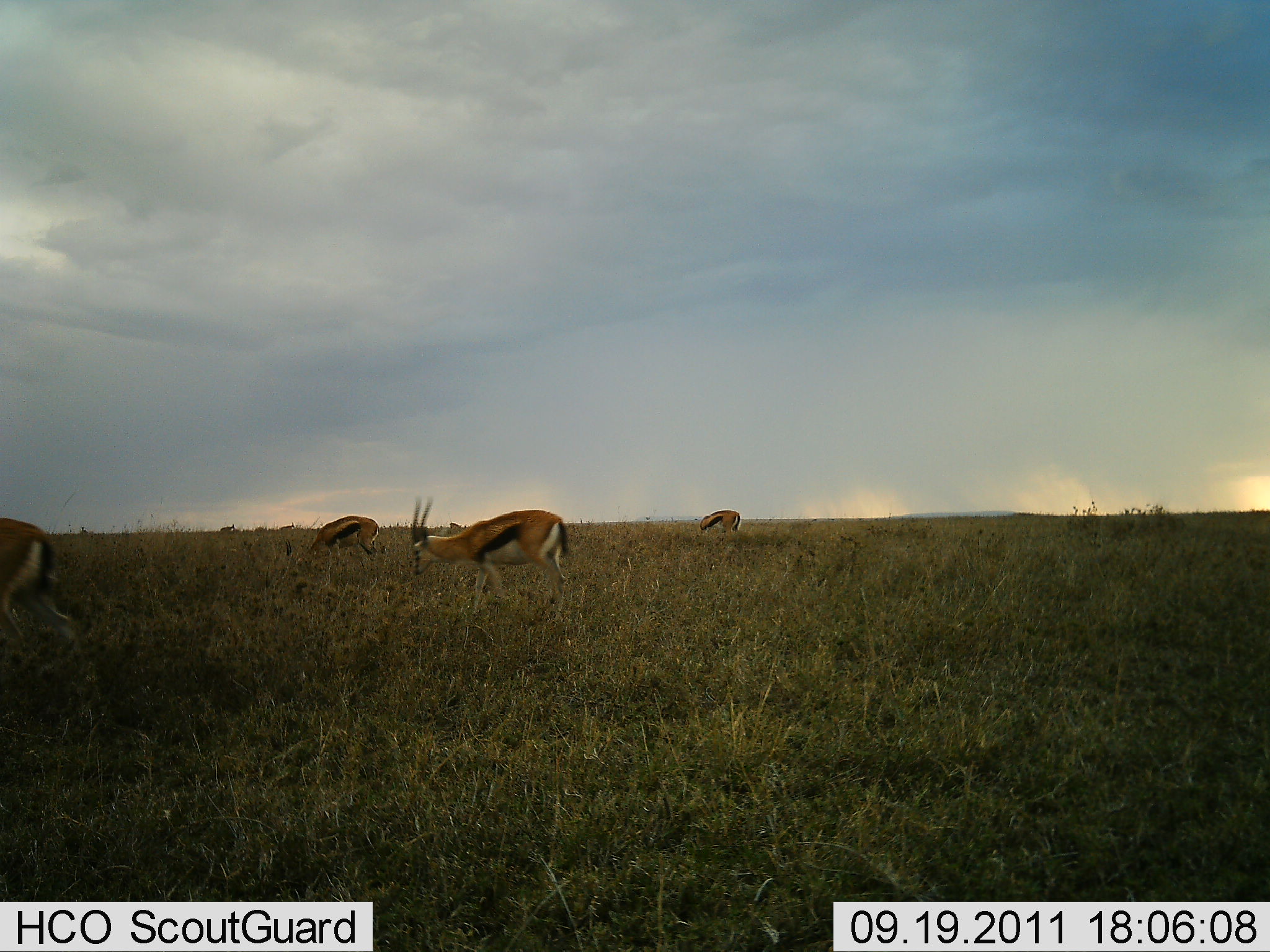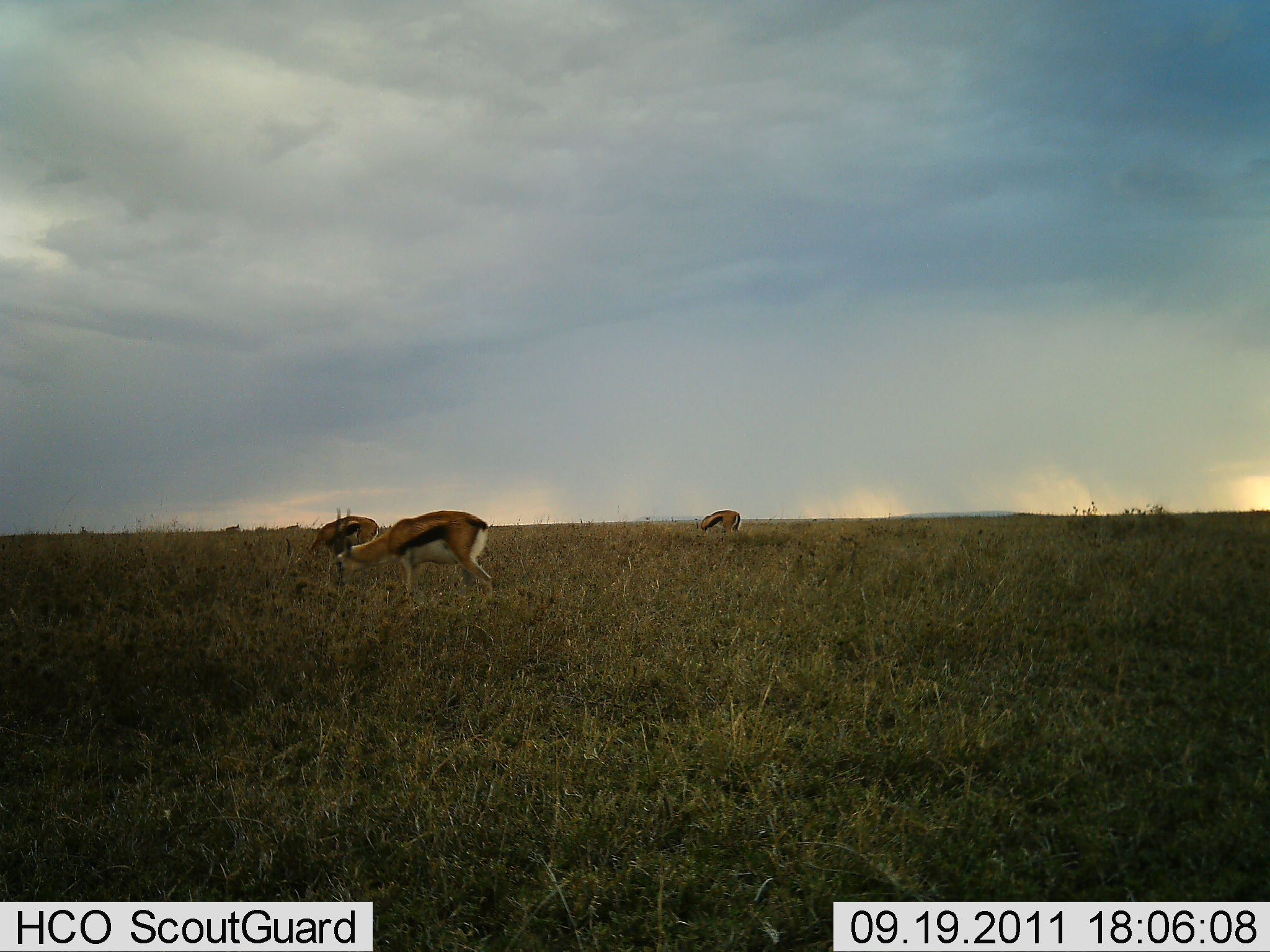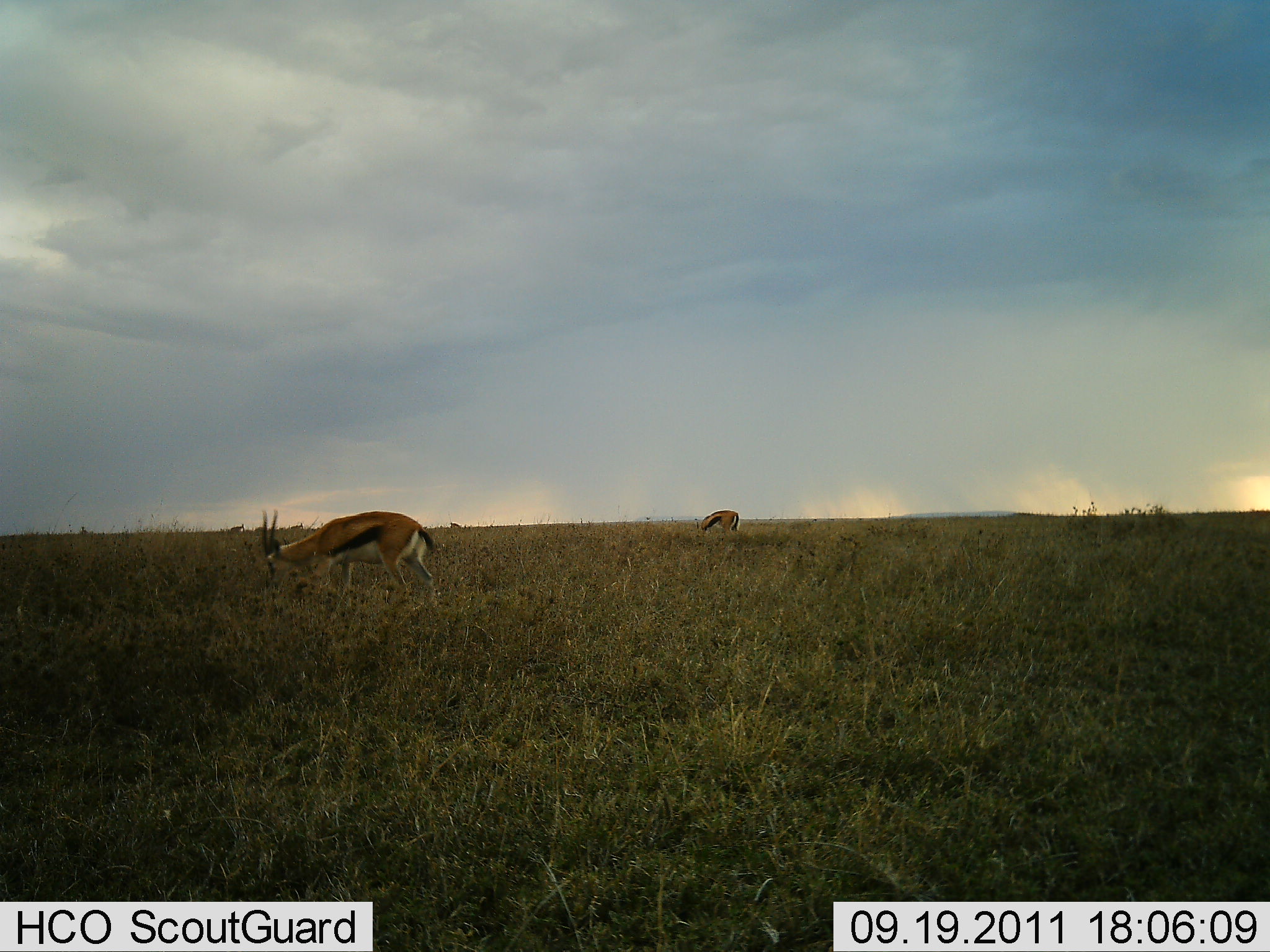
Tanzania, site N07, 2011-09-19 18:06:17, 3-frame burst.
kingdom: Animalia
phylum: Chordata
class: Mammalia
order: Artiodactyla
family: Bovidae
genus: Eudorcas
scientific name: Eudorcas thomsonii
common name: thomson's gazelle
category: gazellethomsons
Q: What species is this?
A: Gazellethomsons (thomson's gazelle) (Eudorcas thomsonii).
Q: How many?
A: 4.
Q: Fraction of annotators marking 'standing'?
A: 38%.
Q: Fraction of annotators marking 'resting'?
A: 0%.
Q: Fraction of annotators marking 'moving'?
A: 69%.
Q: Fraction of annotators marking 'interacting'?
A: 0%.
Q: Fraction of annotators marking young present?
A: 0%.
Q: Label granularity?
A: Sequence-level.